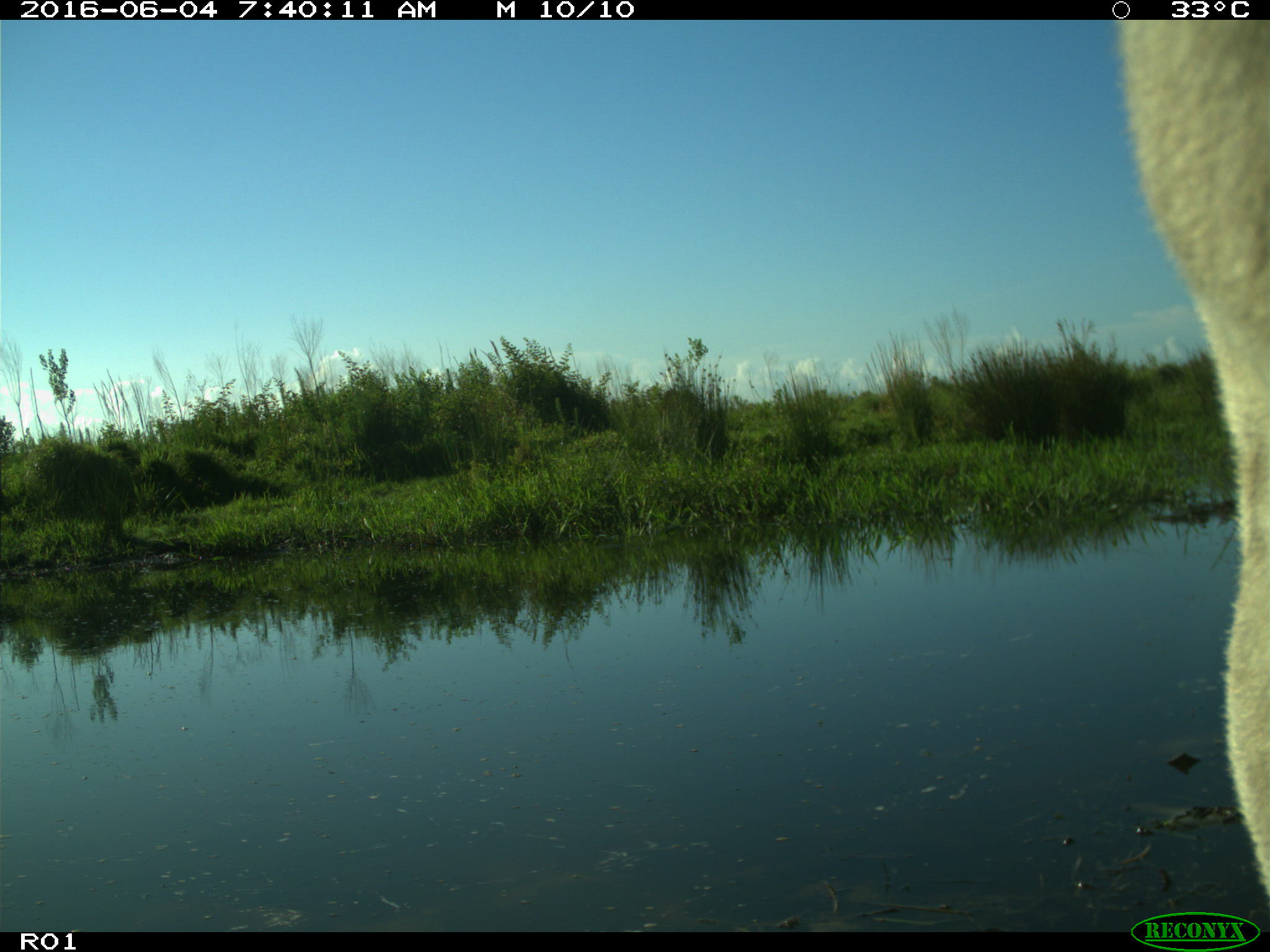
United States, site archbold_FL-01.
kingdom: Animalia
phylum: Chordata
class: Mammalia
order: Artiodactyla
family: Bovidae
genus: Bos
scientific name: Bos taurus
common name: domestic cow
Bos taurus (domestic cow).